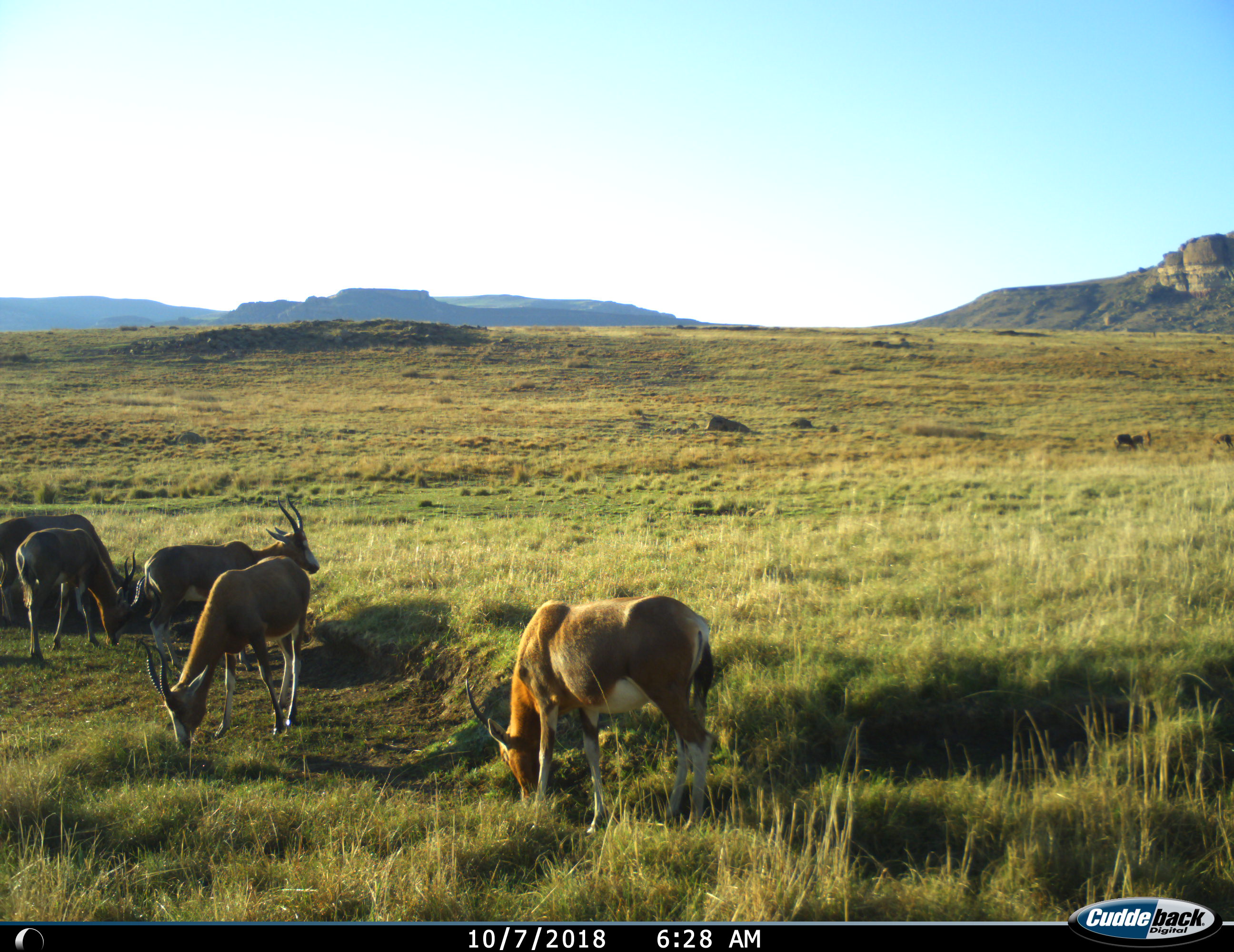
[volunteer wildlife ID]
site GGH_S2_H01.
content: unidentified animal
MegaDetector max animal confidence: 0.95